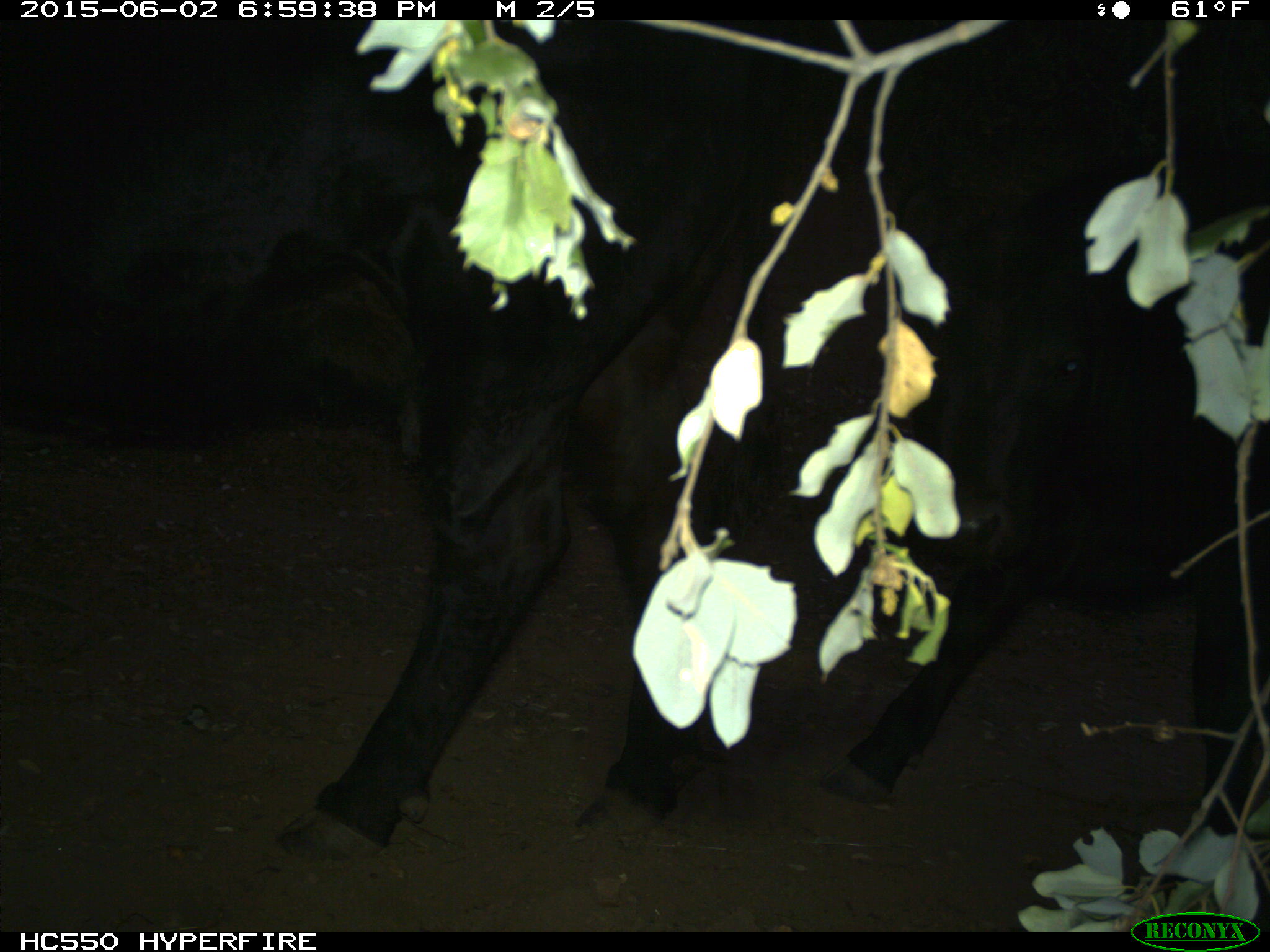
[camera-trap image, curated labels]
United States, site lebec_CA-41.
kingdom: Animalia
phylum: Chordata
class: Mammalia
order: Artiodactyla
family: Bovidae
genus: Bos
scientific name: Bos taurus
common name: domestic cow